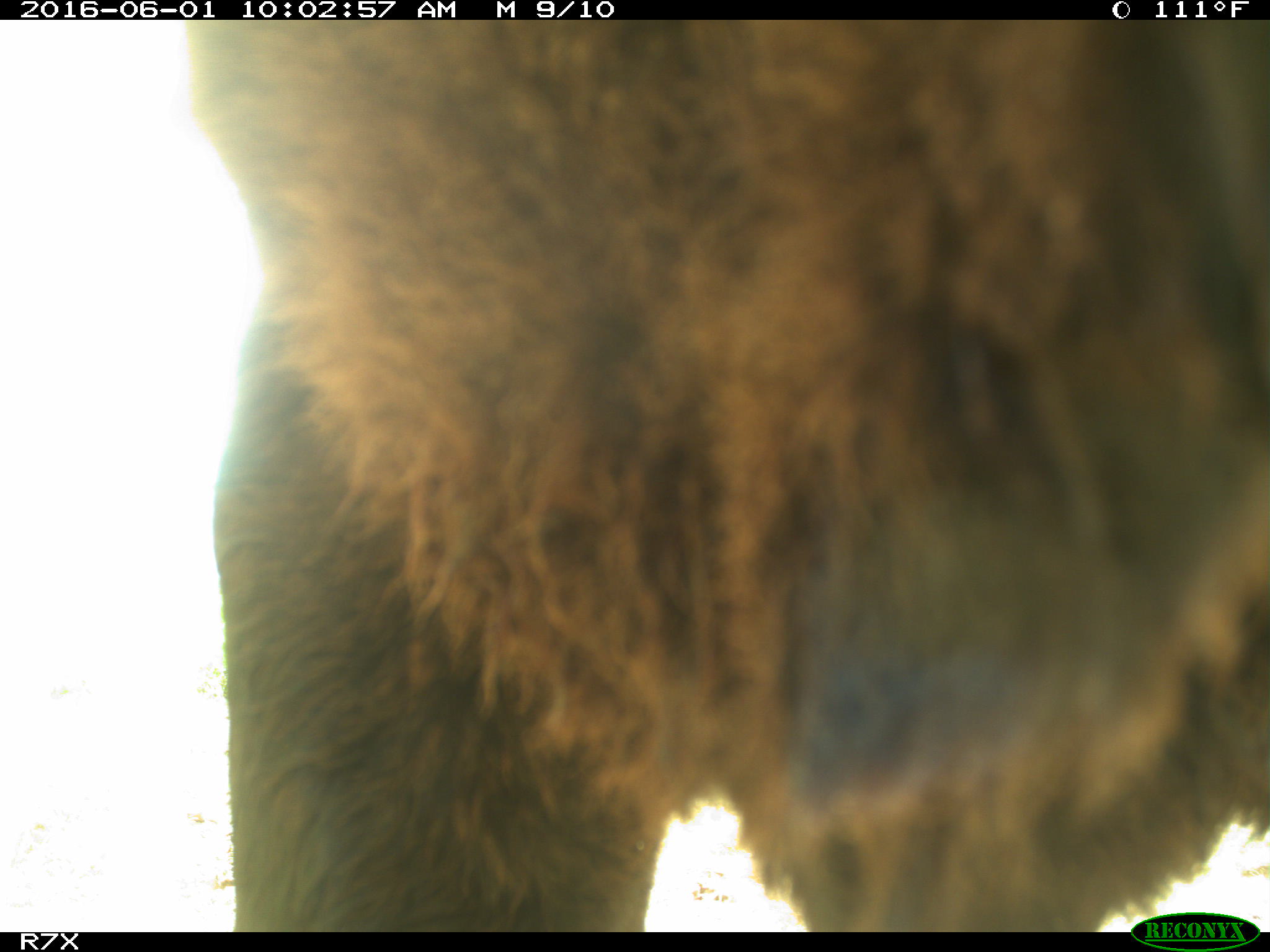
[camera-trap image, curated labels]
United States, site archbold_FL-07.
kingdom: Animalia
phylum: Chordata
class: Mammalia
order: Artiodactyla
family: Bovidae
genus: Bos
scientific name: Bos taurus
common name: domestic cow